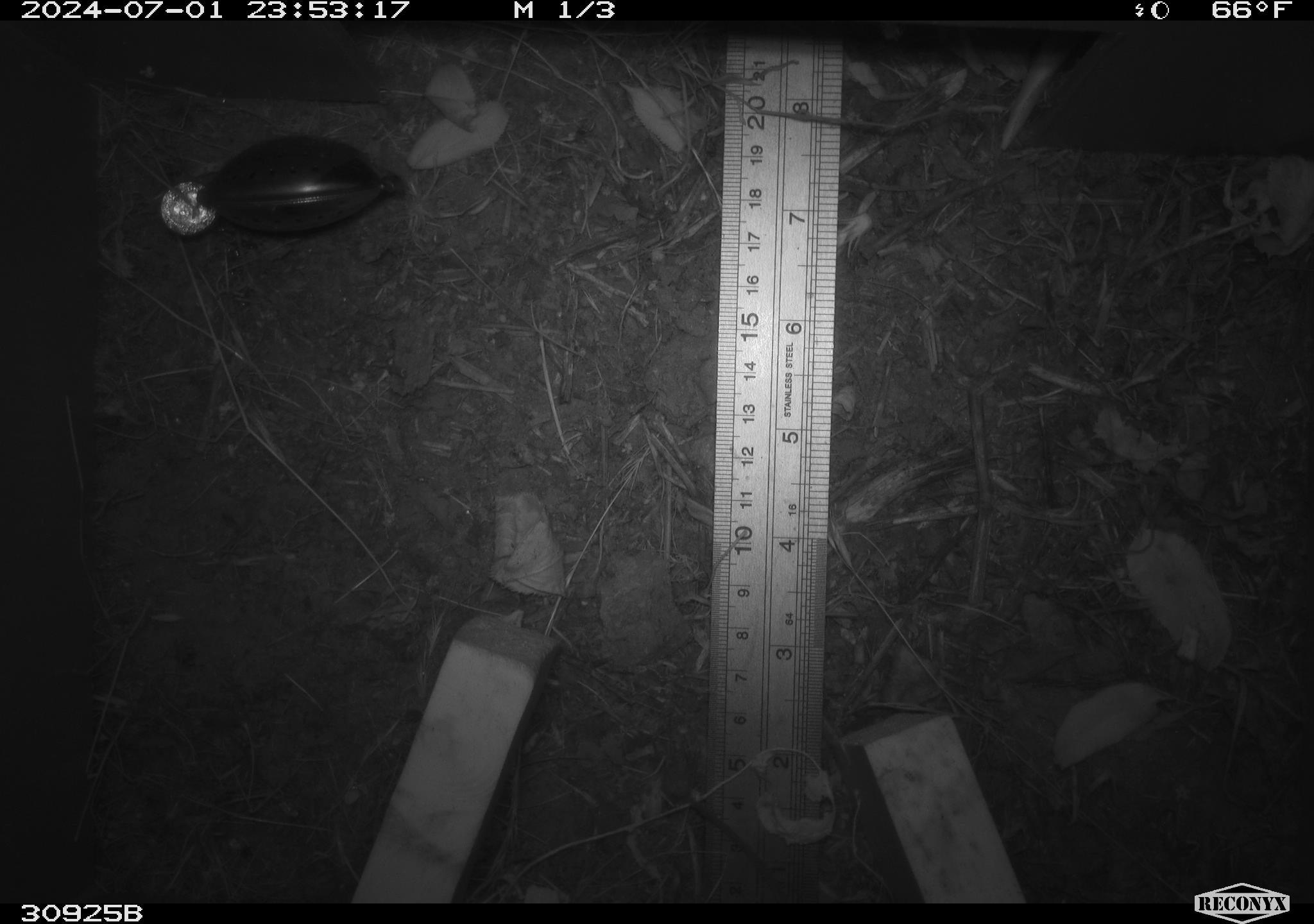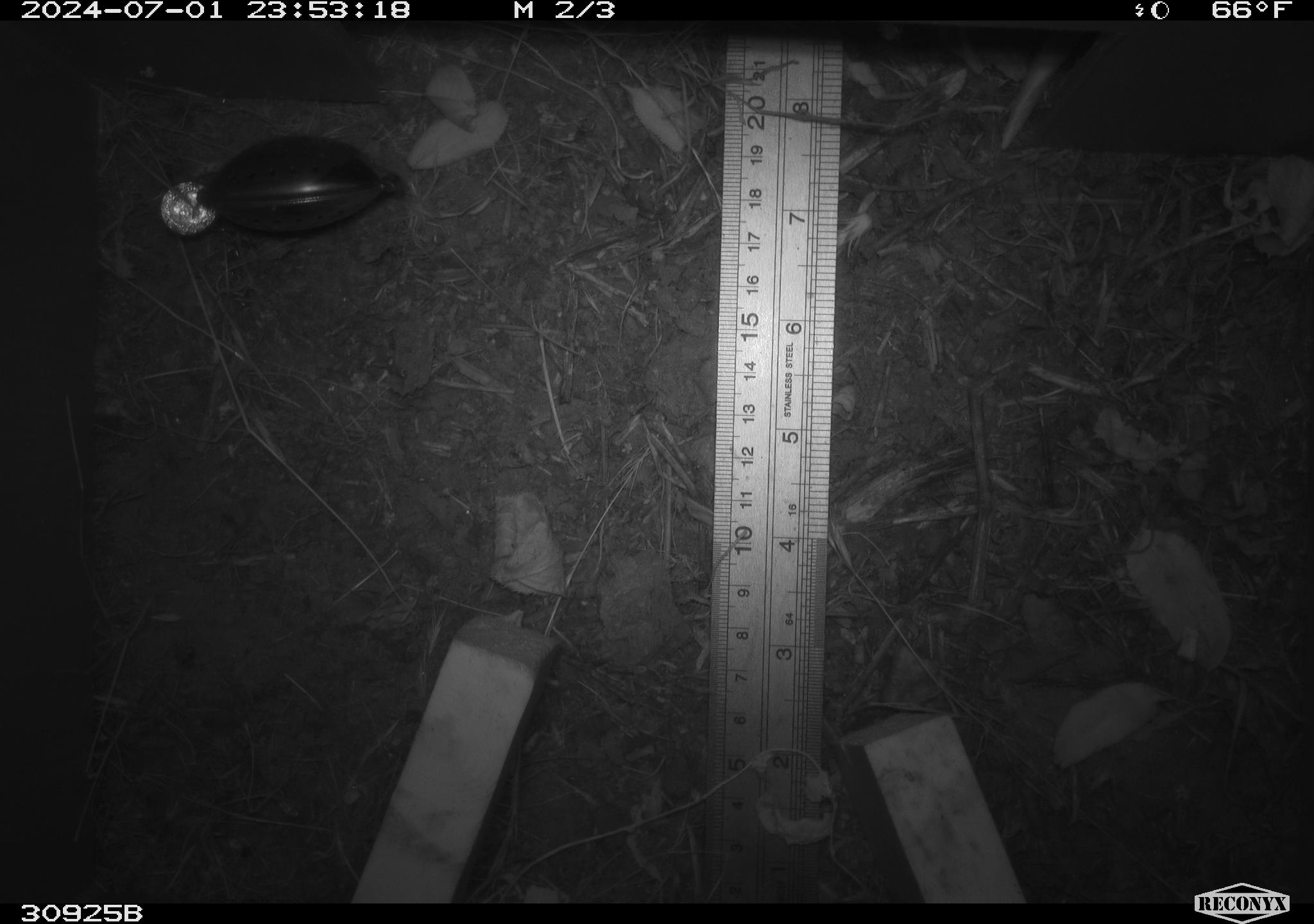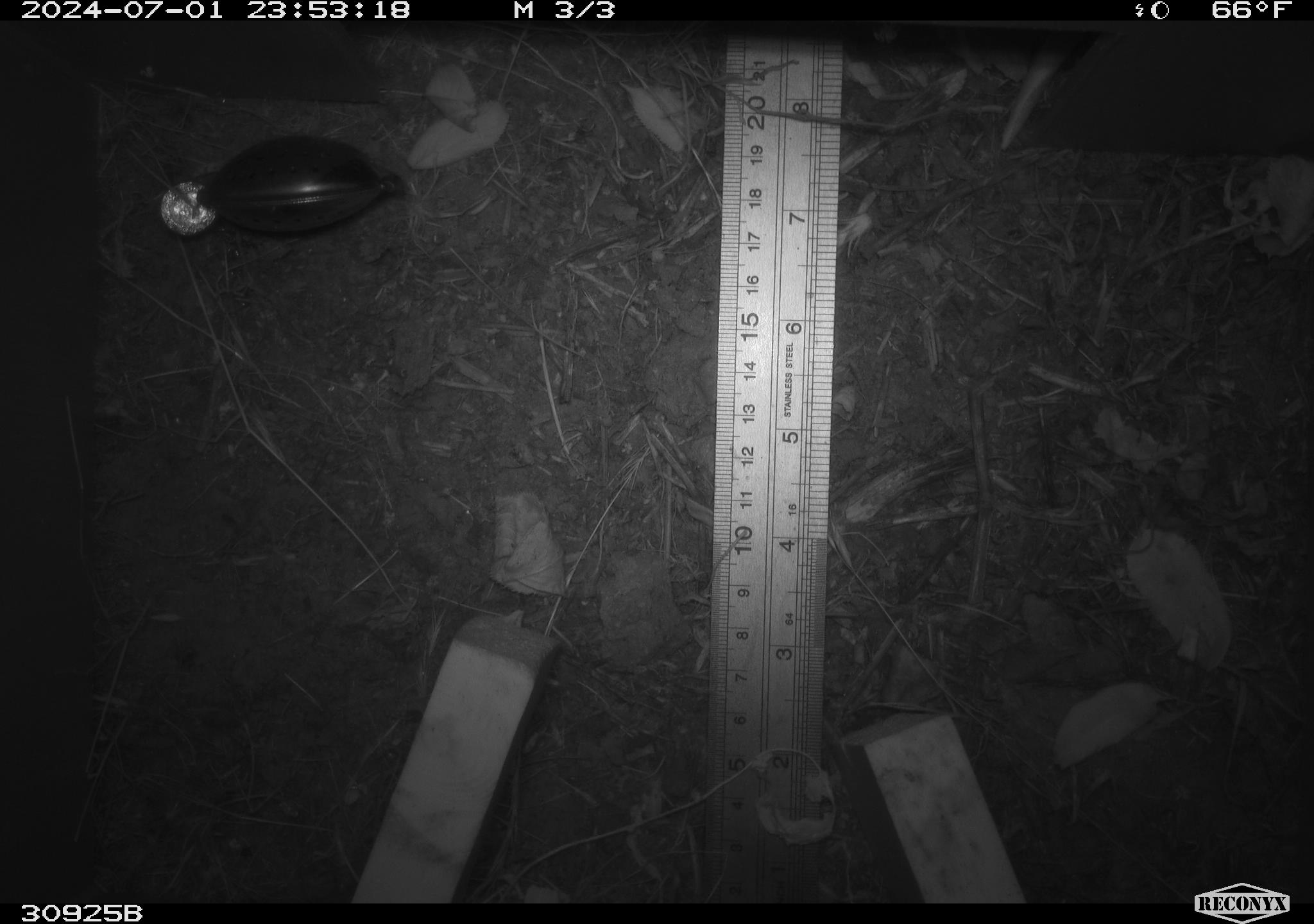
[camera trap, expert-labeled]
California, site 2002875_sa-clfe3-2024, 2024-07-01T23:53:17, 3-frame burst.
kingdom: Animalia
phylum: Chordata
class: Mammalia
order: Rodentia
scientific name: Rodentia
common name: mouse species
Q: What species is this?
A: Mouse species (Rodentia).